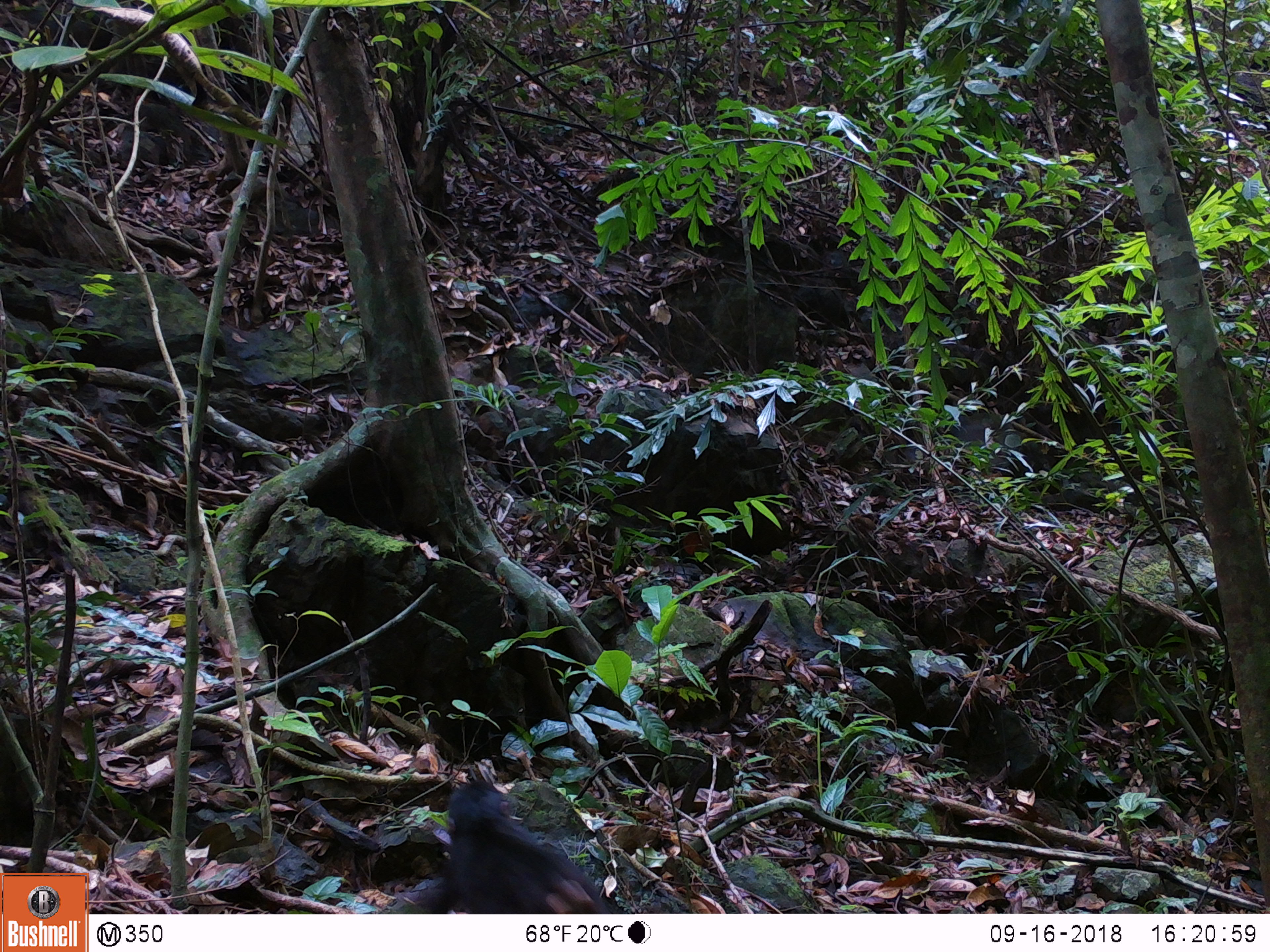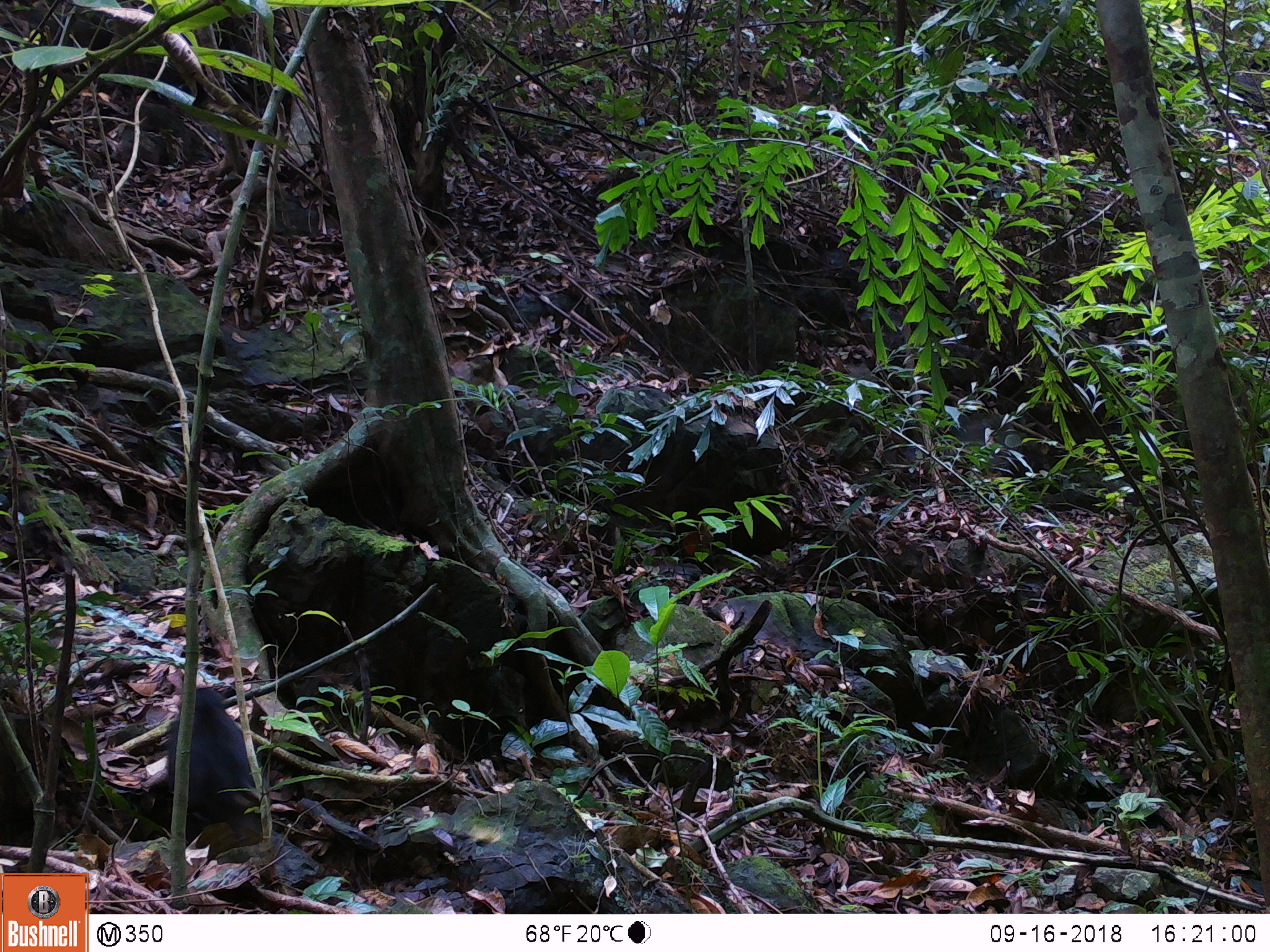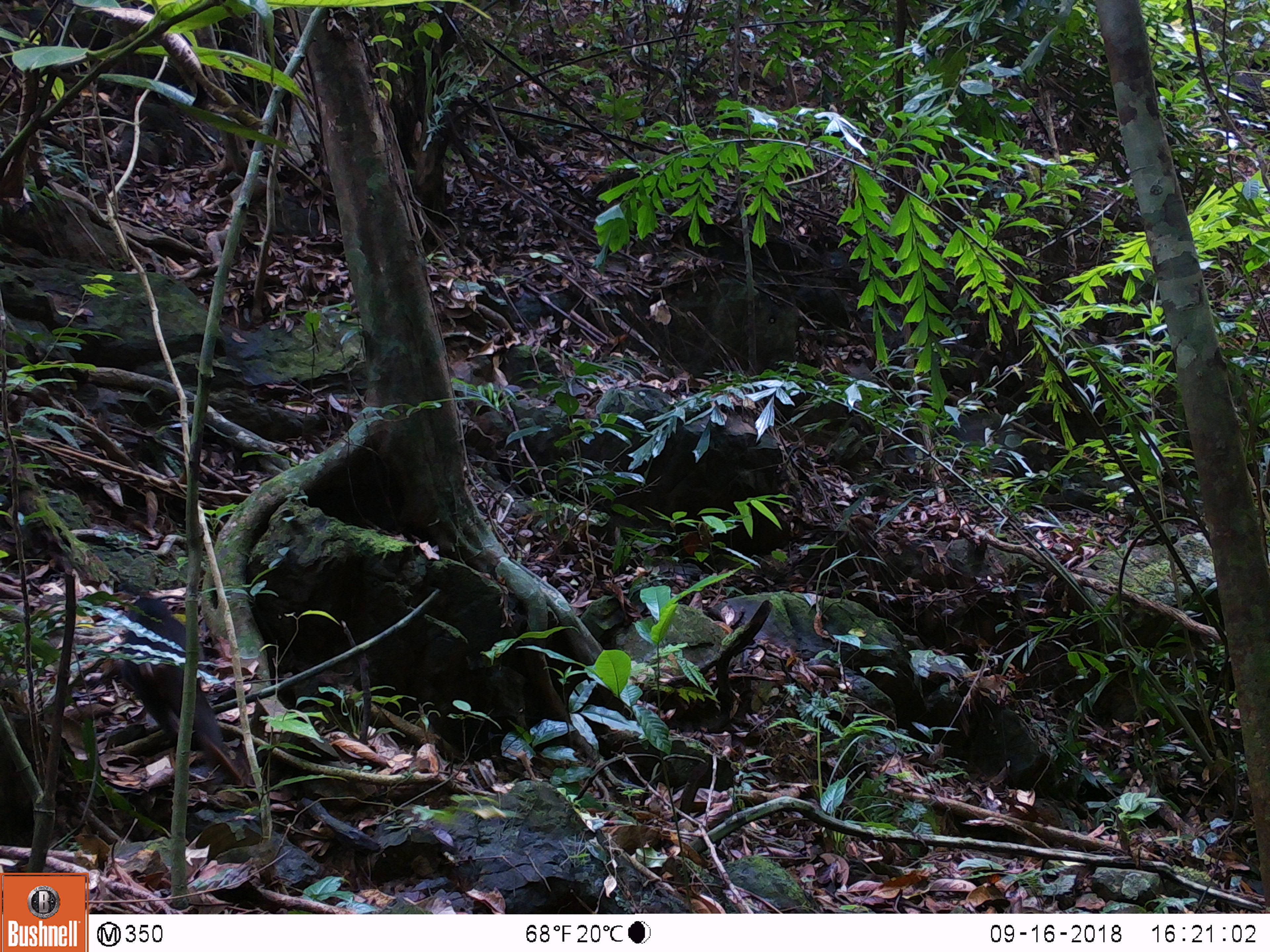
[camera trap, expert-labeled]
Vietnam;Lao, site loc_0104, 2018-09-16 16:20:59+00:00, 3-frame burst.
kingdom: Animalia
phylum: Chordata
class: Mammalia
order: Primates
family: Cercopithecidae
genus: Macaca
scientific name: Macaca arctoides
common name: stump-tailed macaque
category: stump tailed macaque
Stump tailed macaque (stump-tailed macaque) (Macaca arctoides). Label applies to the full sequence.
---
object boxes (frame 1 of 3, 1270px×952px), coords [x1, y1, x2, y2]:
stump tailed macaque: [446, 779, 611, 913]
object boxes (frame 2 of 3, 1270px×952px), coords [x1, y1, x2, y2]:
stump tailed macaque: [163, 687, 265, 835]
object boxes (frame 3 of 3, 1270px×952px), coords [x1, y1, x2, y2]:
stump tailed macaque: [116, 582, 242, 781]